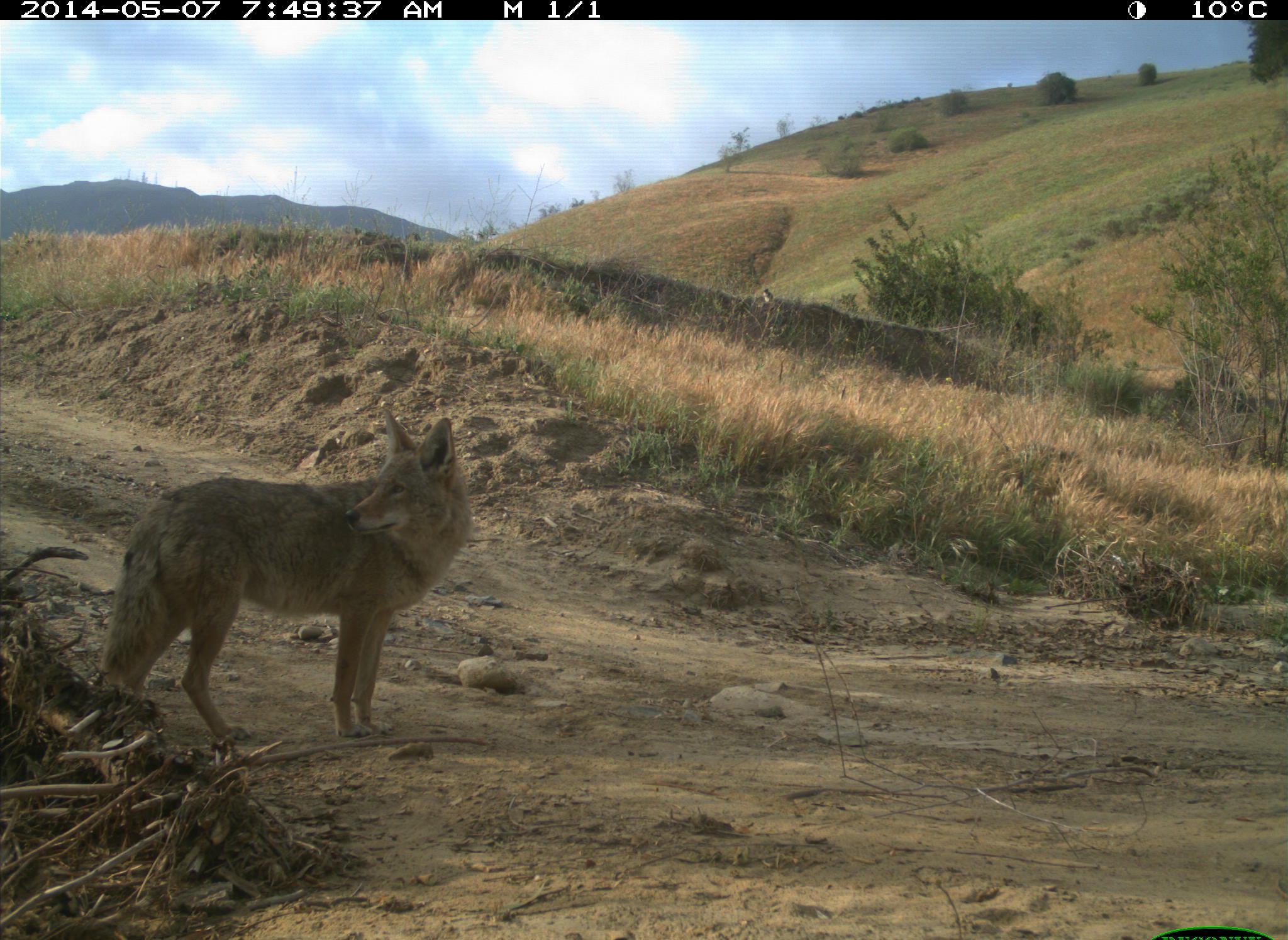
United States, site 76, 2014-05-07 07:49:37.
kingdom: Animalia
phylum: Chordata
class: Mammalia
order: Carnivora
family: Canidae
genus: Canis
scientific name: Canis latrans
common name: coyote